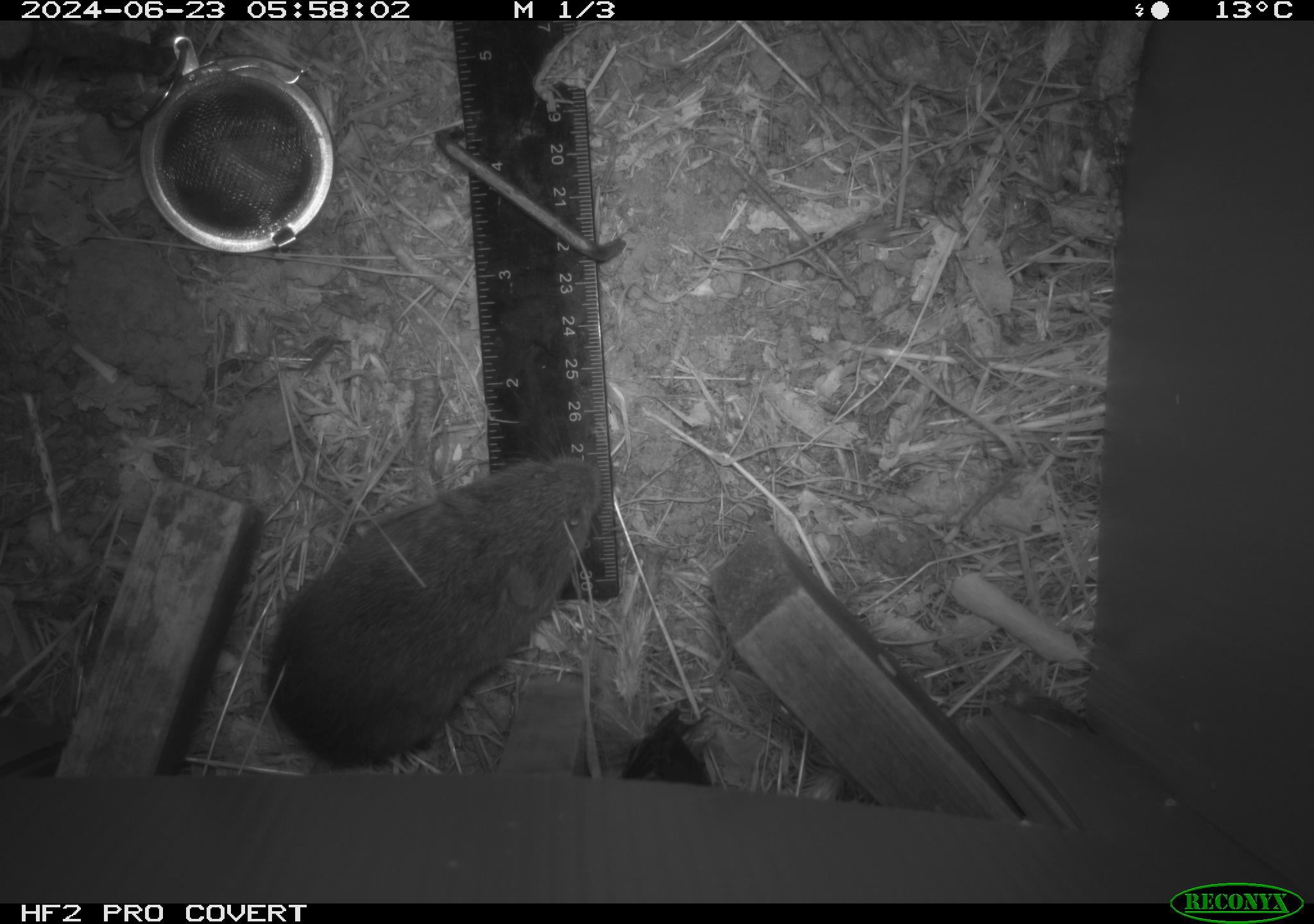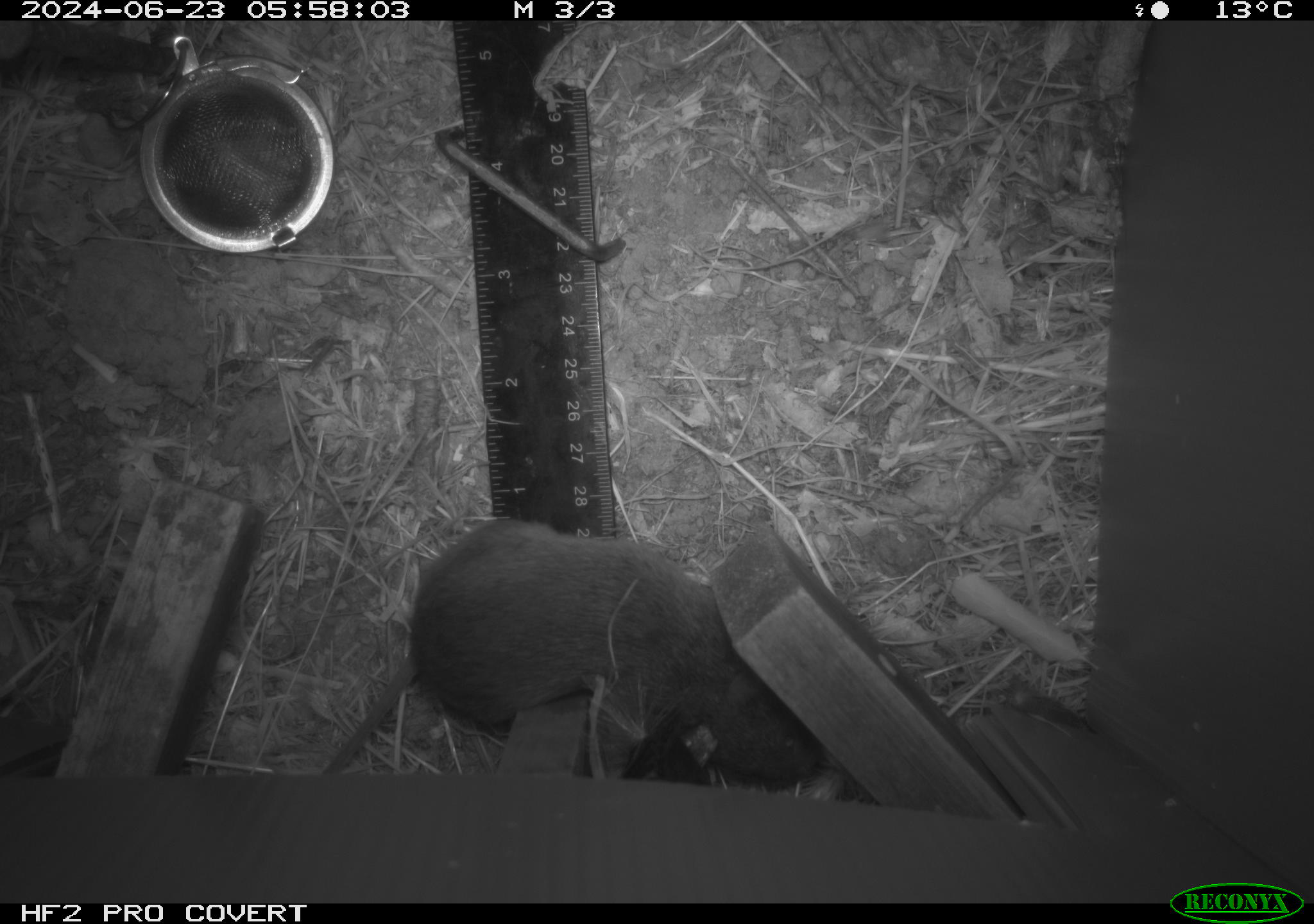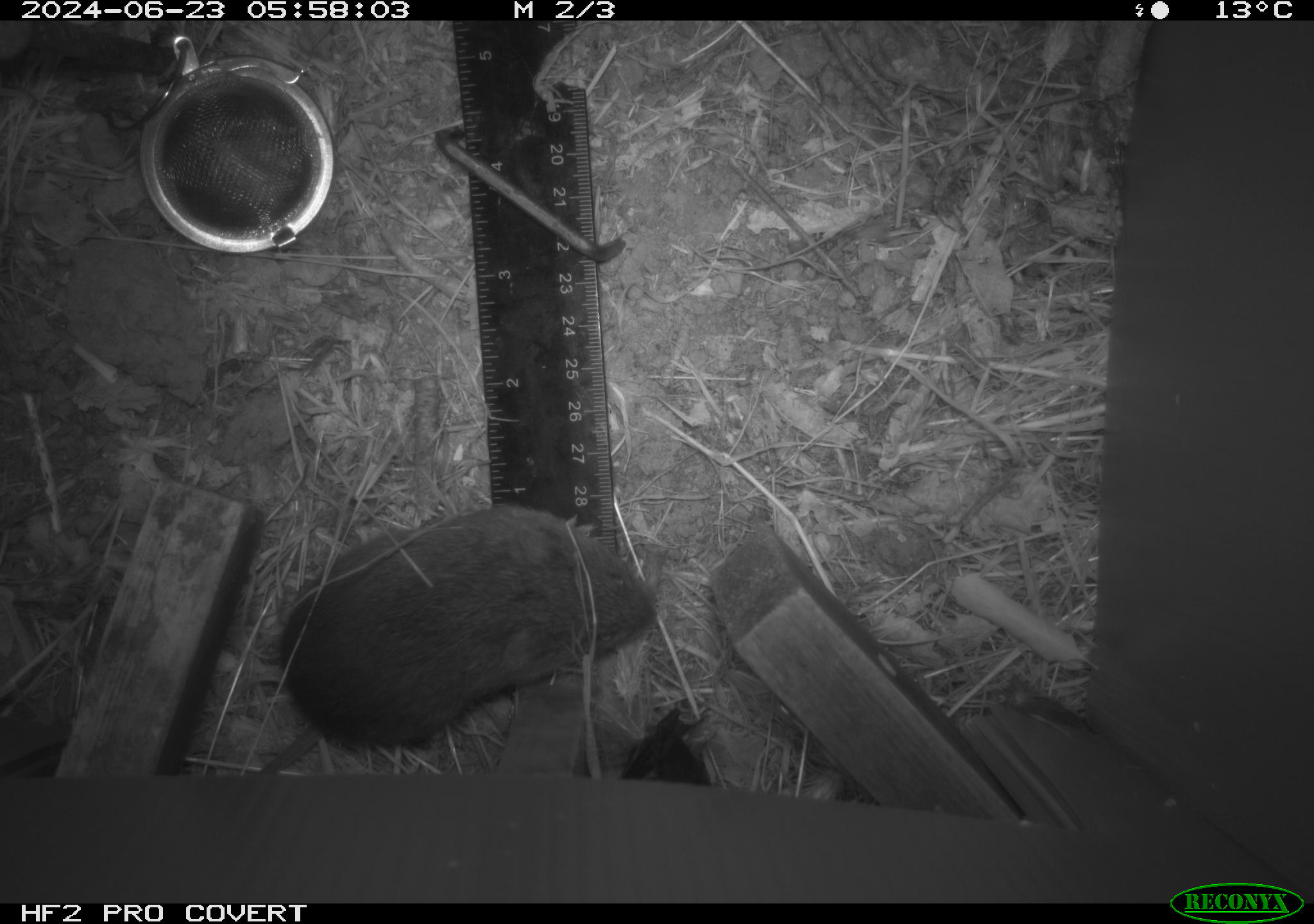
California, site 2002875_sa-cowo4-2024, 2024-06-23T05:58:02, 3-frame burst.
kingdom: Animalia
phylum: Chordata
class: Mammalia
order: Rodentia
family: Cricetidae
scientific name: Arvicolinae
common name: voles, lemmings, and muskrats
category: arvicolinae subfamily